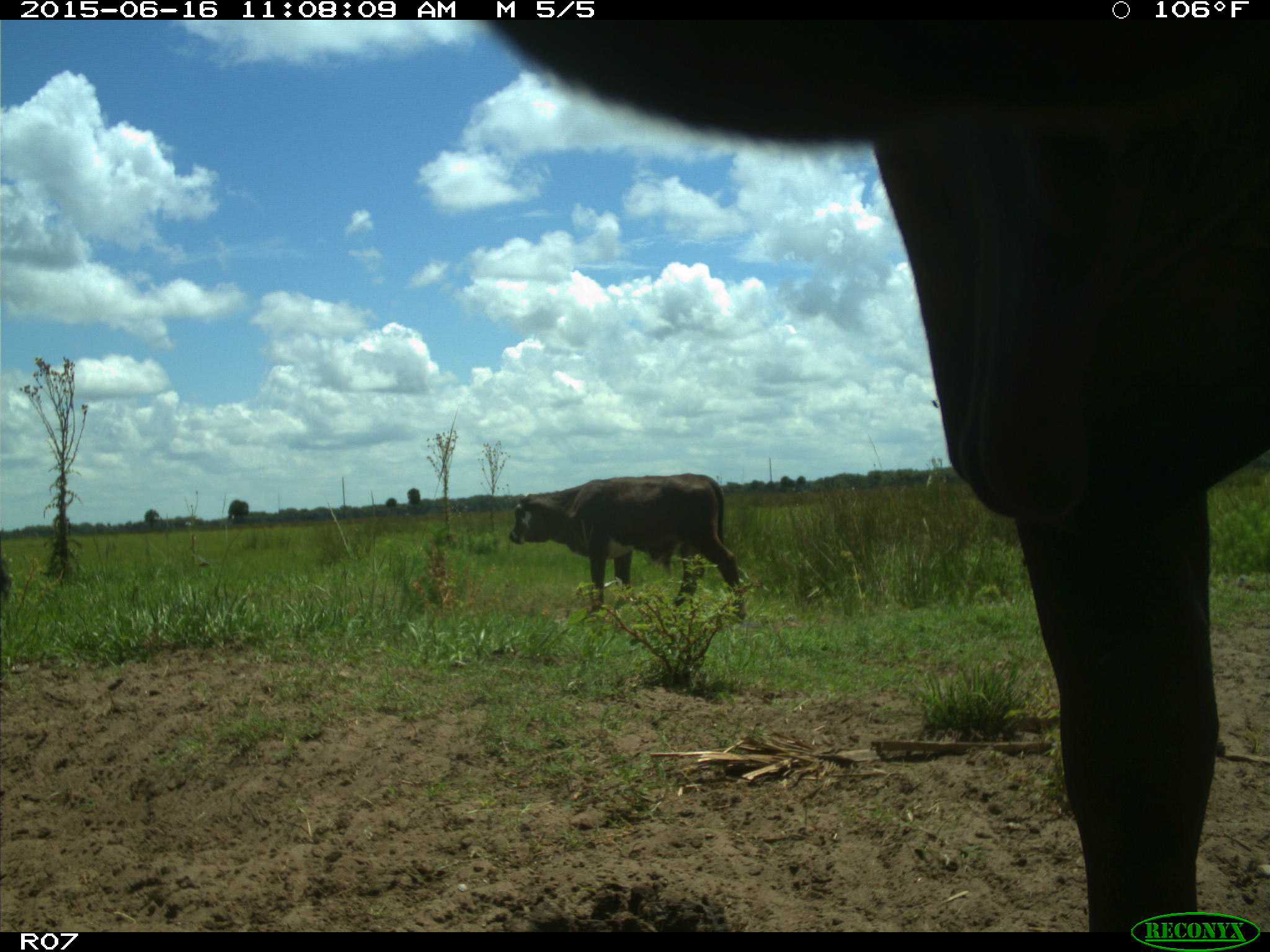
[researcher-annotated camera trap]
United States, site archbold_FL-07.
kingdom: Animalia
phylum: Chordata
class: Mammalia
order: Artiodactyla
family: Bovidae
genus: Bos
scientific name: Bos taurus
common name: domestic cow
Bos taurus (domestic cow).